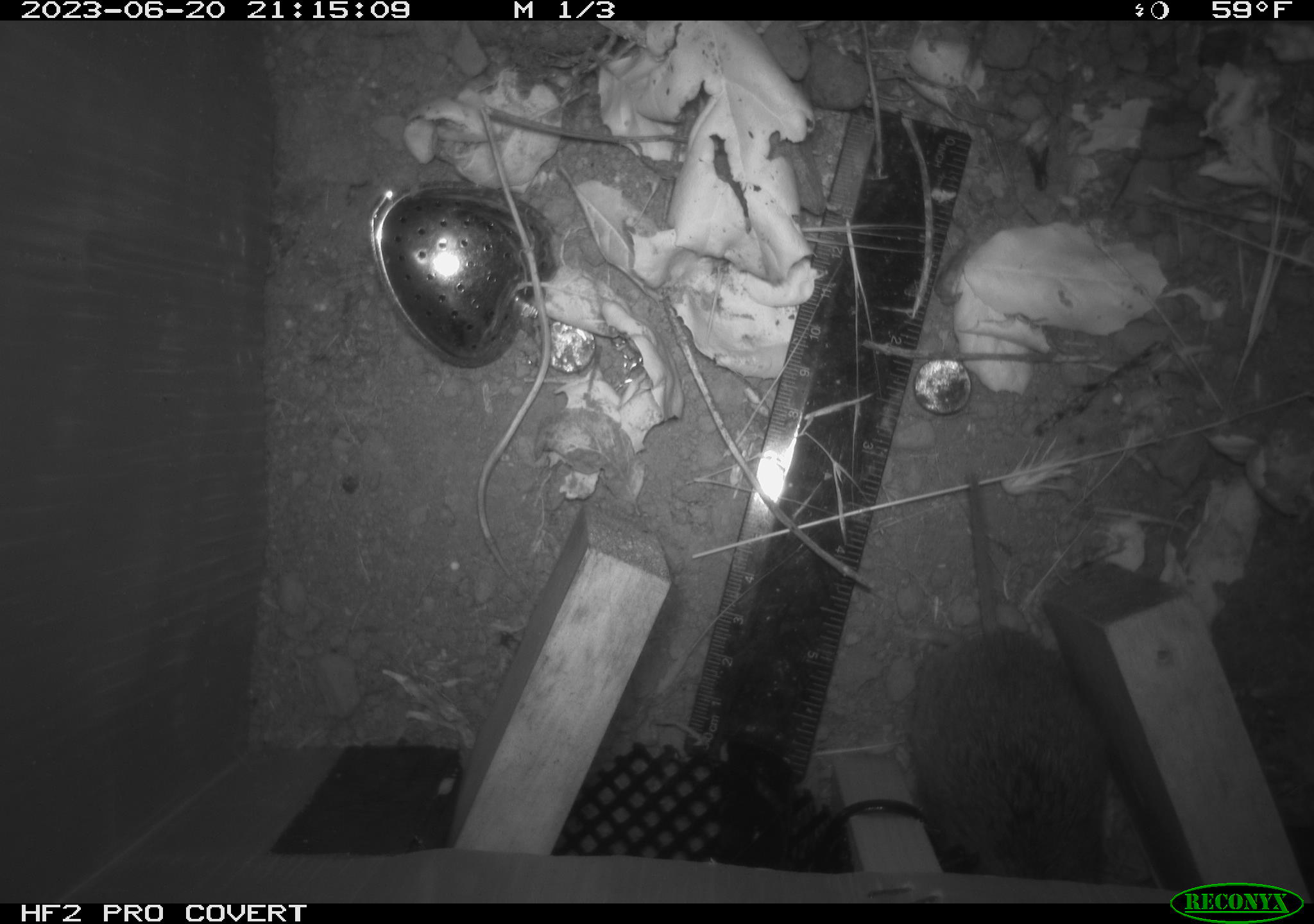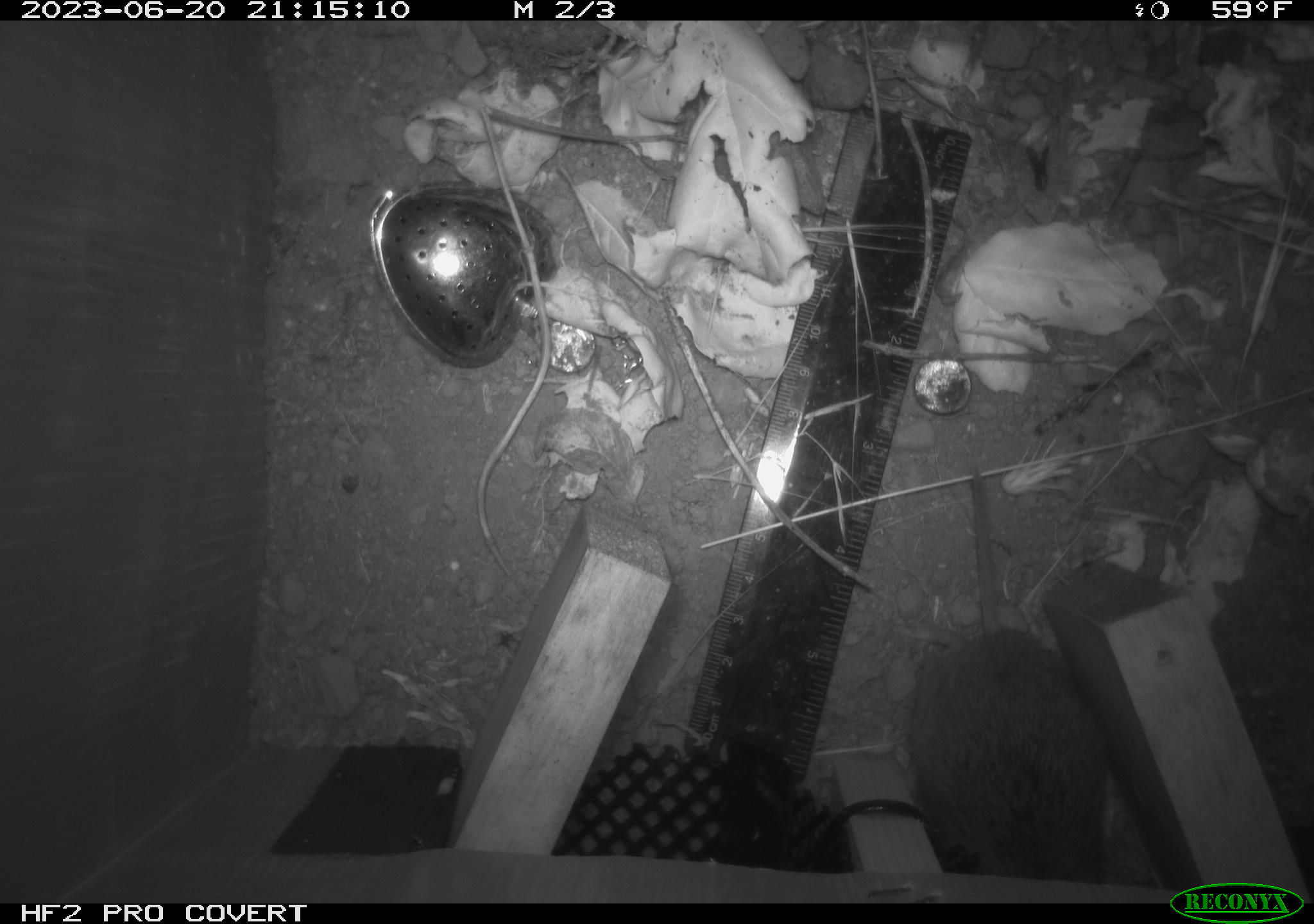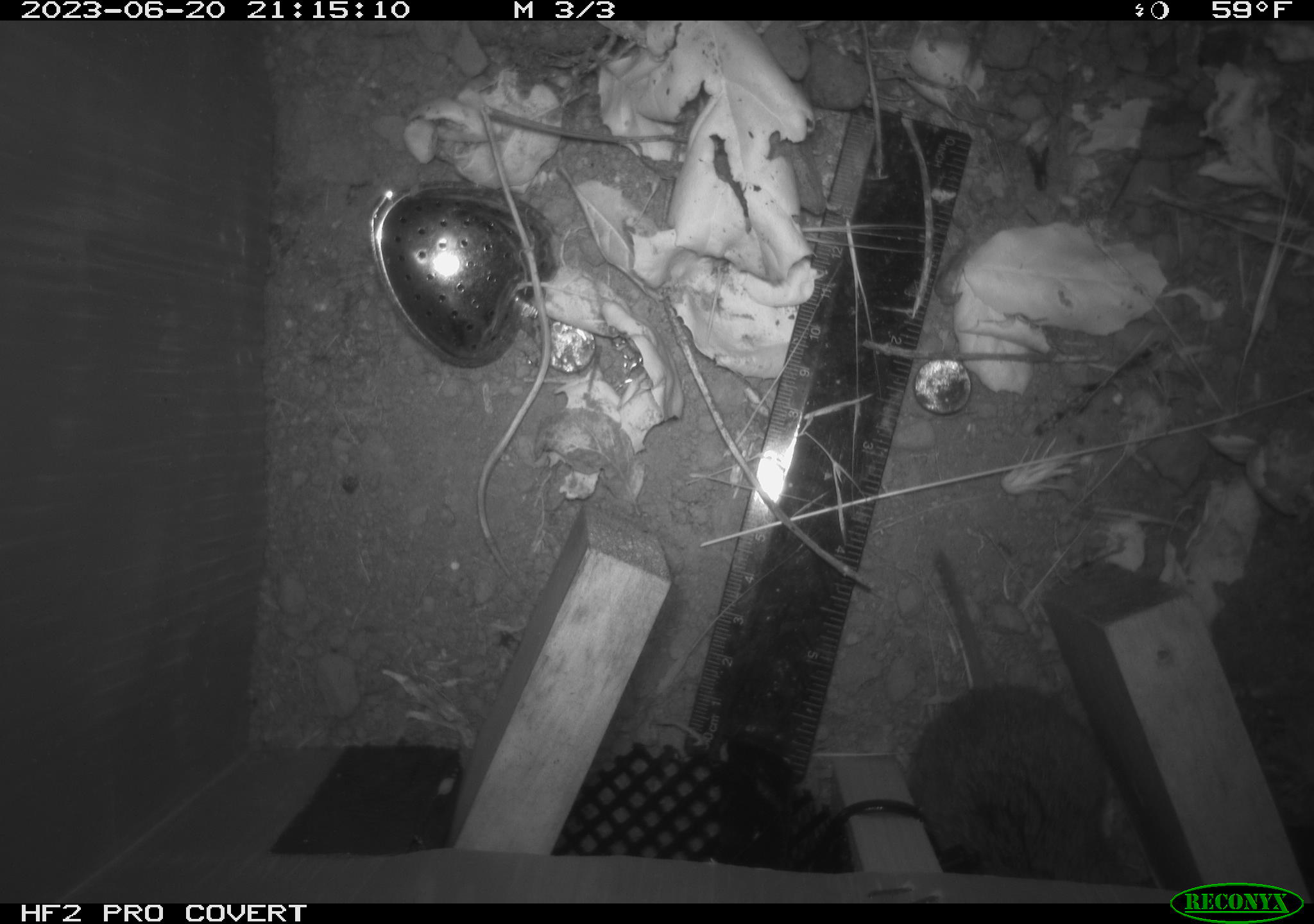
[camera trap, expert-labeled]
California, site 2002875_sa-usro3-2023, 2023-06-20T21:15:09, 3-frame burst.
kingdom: Animalia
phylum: Chordata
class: Mammalia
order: Rodentia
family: Cricetidae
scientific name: Arvicolinae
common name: voles, lemmings, and muskrats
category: arvicolinae subfamily